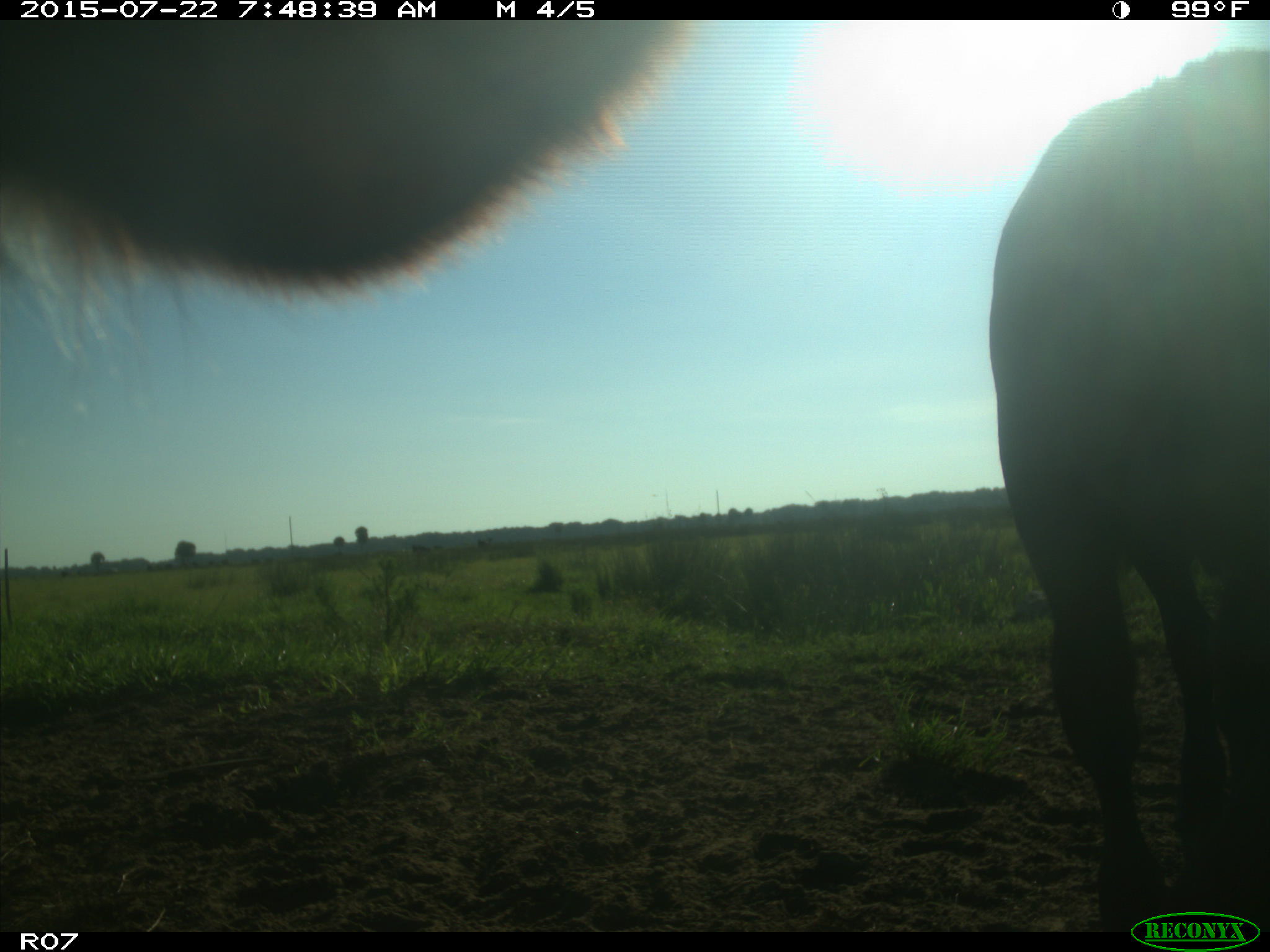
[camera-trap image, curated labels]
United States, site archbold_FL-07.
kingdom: Animalia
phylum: Chordata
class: Mammalia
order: Carnivora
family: Procyonidae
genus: Procyon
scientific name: Procyon lotor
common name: common raccoon